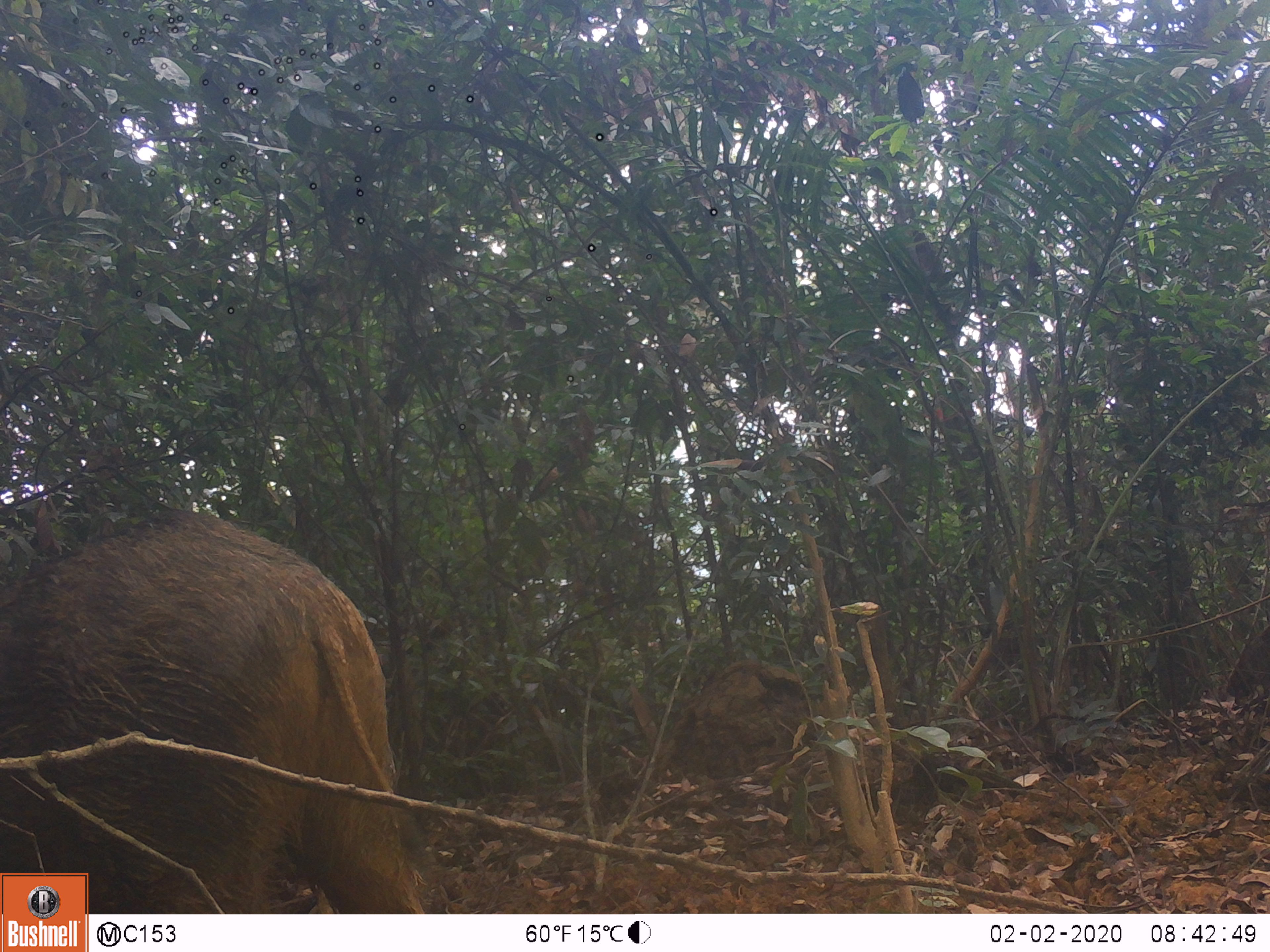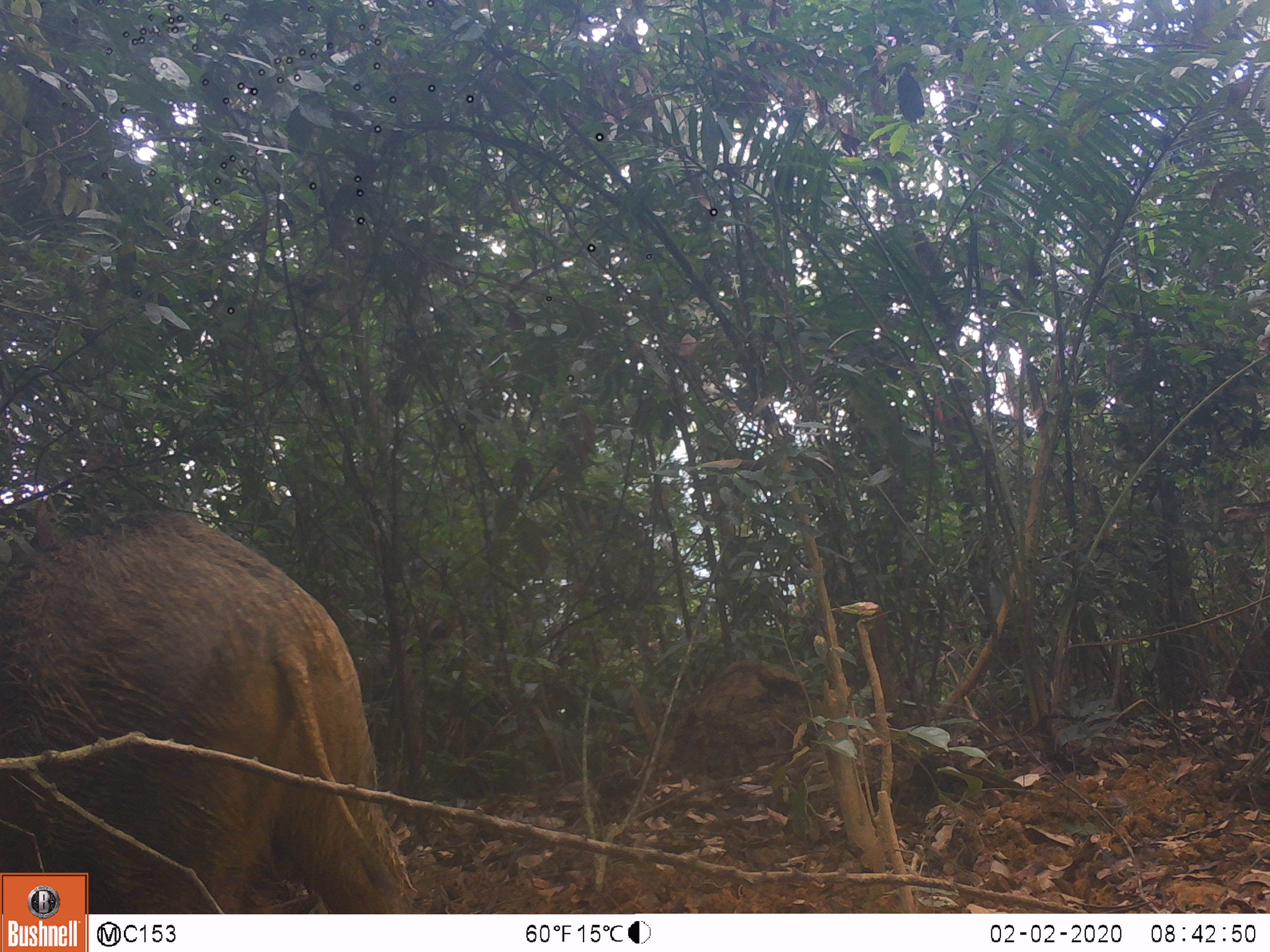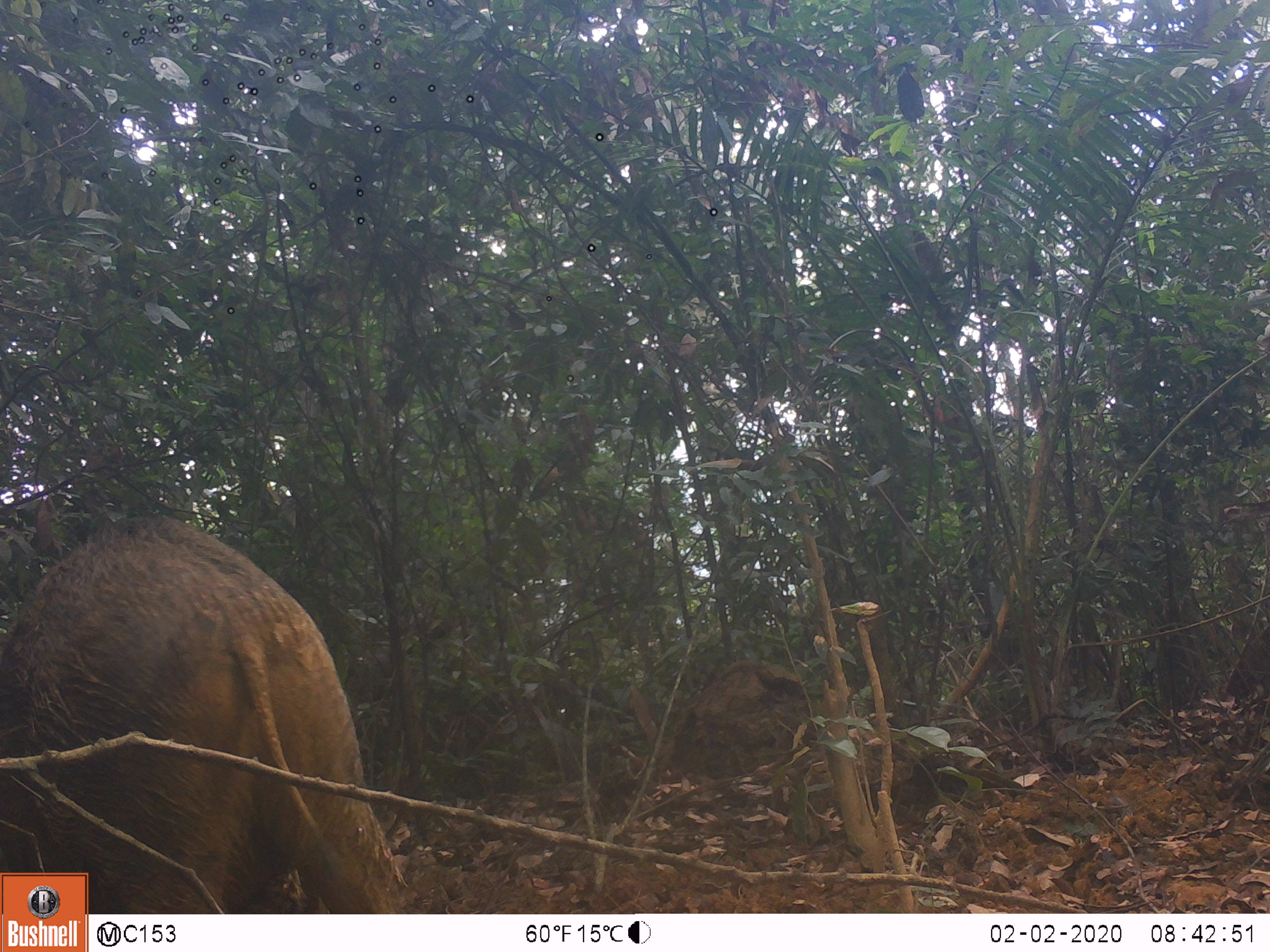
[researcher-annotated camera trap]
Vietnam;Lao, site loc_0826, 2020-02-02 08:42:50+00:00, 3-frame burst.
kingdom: Animalia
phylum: Chordata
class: Mammalia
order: Artiodactyla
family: Suidae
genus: Sus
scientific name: Sus scrofa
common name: eurasian wild pig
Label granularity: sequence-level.